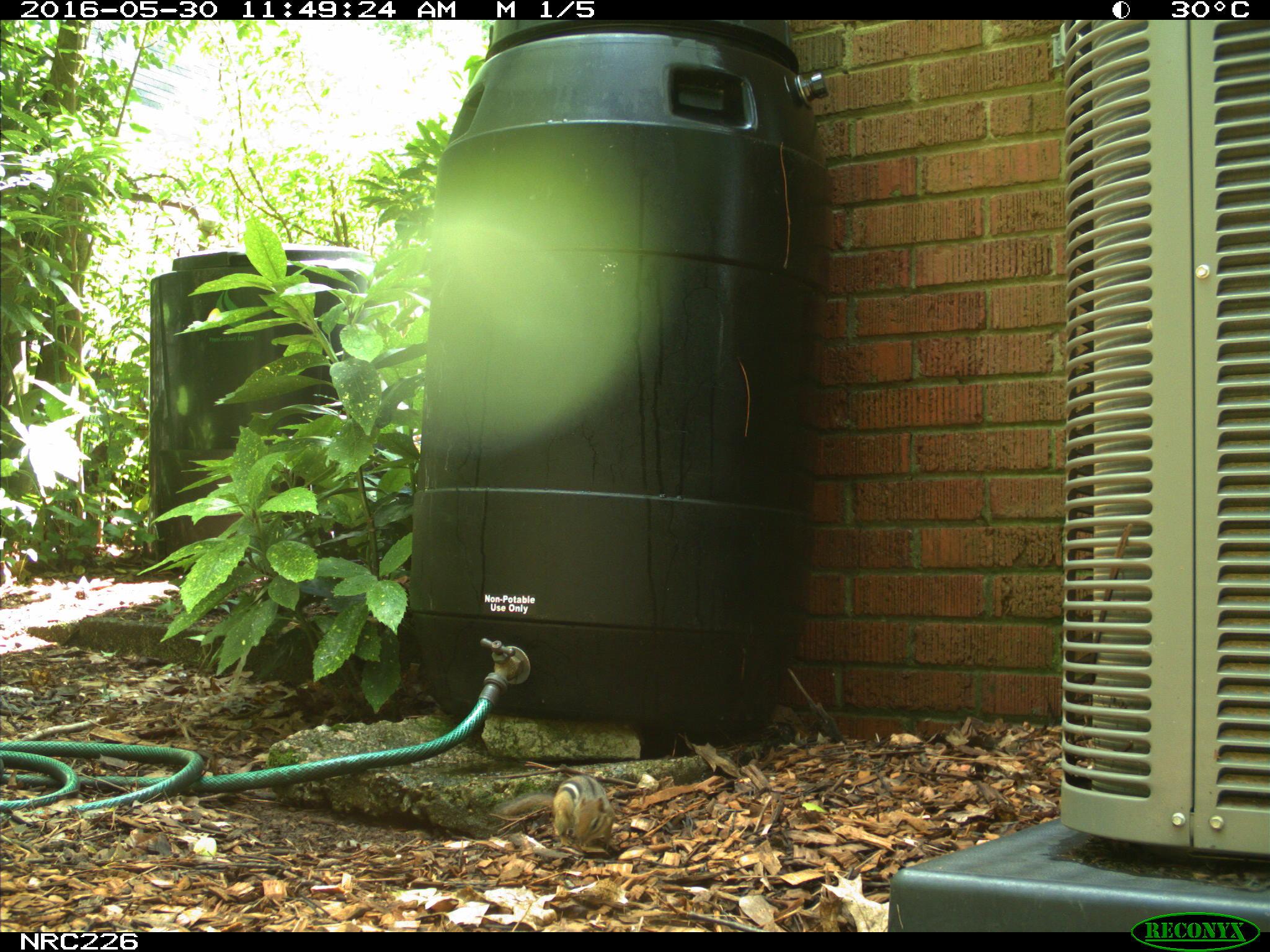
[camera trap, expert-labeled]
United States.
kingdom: Animalia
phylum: Chordata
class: Mammalia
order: Rodentia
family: Sciuridae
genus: Tamias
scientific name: Tamias striatus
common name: eastern chipmunk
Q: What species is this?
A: Eastern Chipmunk (Tamias striatus).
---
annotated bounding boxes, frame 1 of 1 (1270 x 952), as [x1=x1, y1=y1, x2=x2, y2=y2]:
Eastern Chipmunk: [x1=490, y1=765, x2=618, y2=848]